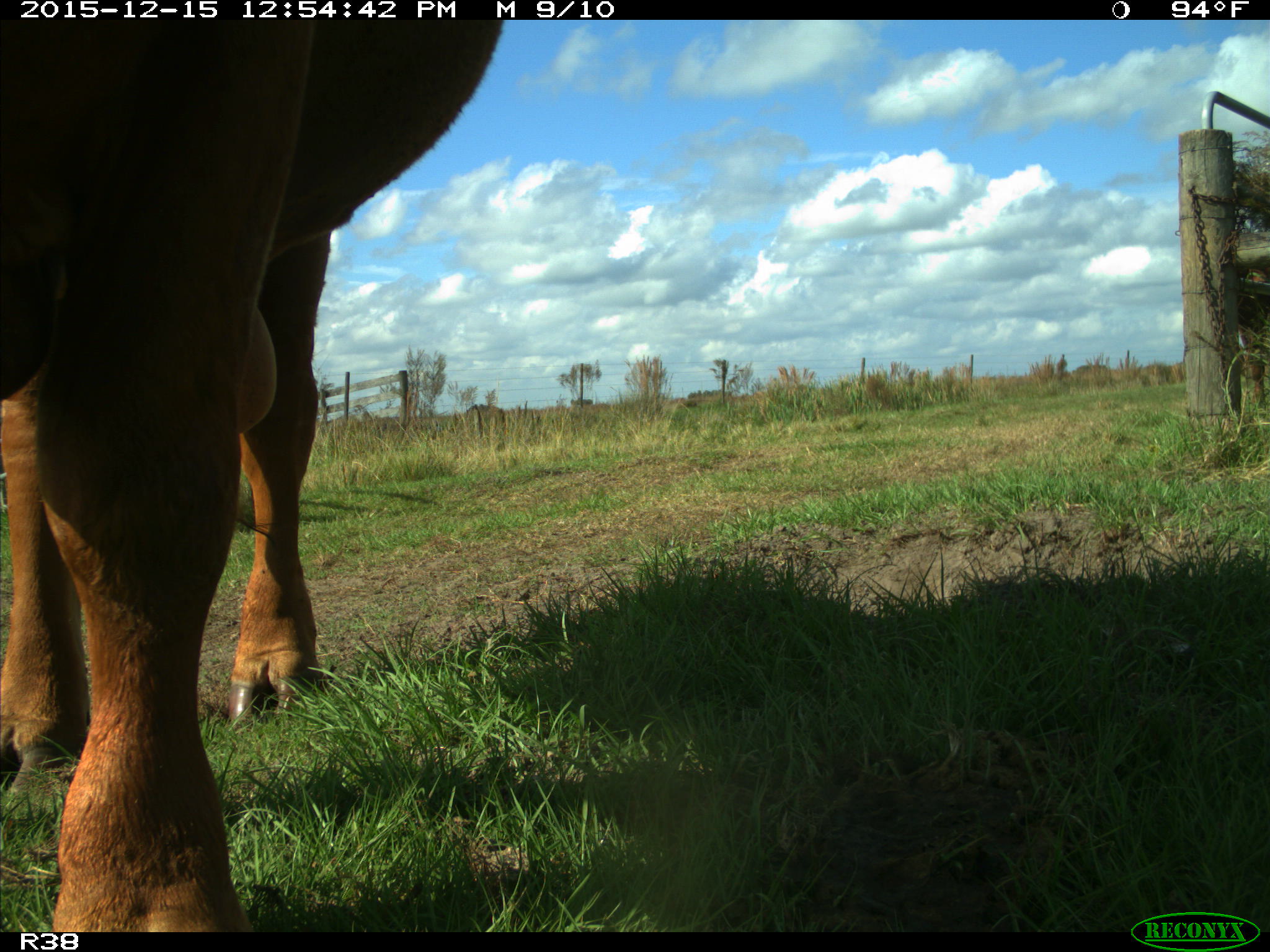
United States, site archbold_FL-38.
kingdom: Animalia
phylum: Chordata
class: Mammalia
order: Artiodactyla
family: Bovidae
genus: Bos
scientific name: Bos taurus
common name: domestic cow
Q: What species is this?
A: Bos taurus (domestic cow).